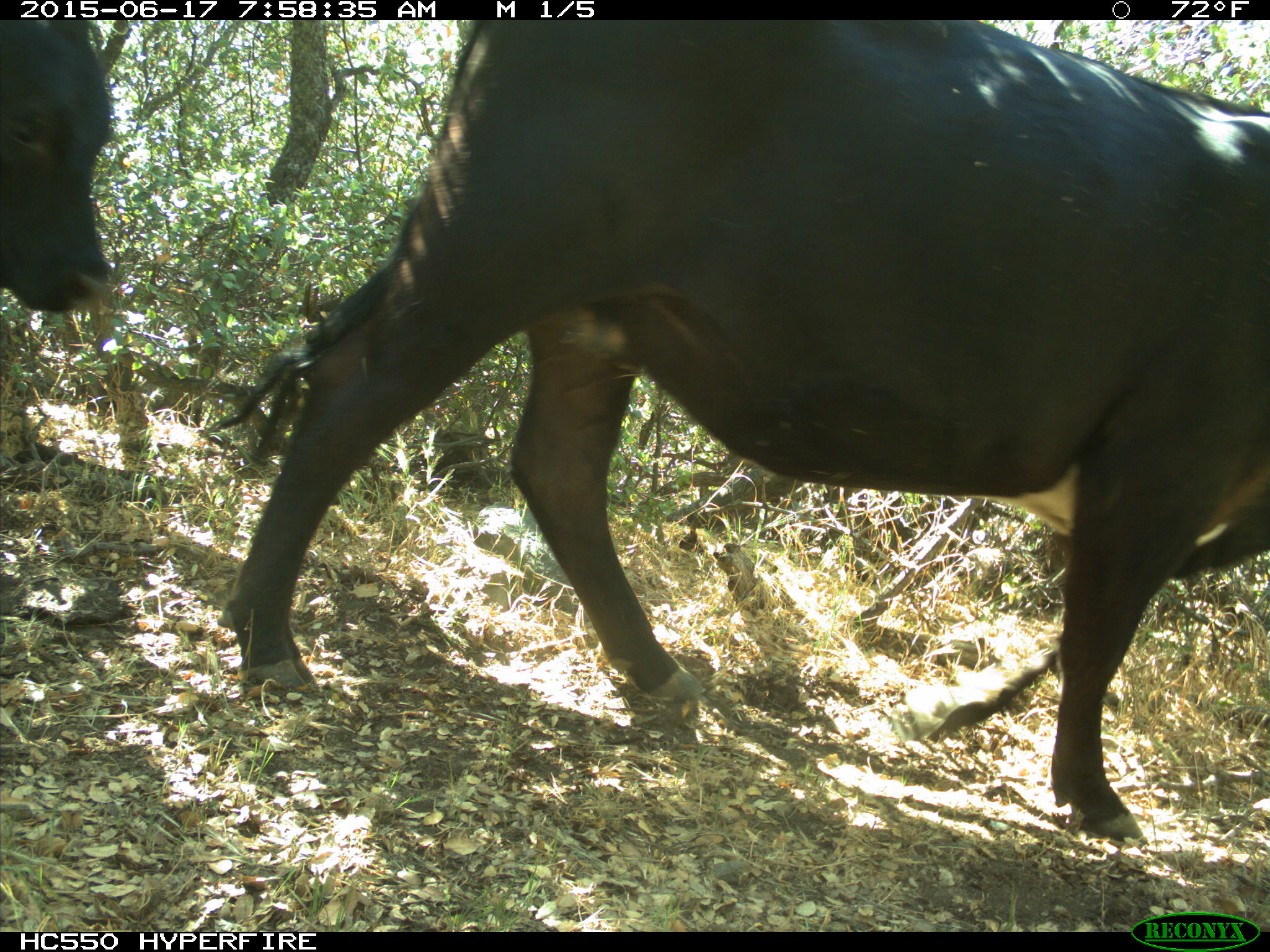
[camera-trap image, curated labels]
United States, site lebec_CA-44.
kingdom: Animalia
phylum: Chordata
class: Mammalia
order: Artiodactyla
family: Bovidae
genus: Bos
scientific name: Bos taurus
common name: domestic cow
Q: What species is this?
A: Bos taurus (domestic cow).